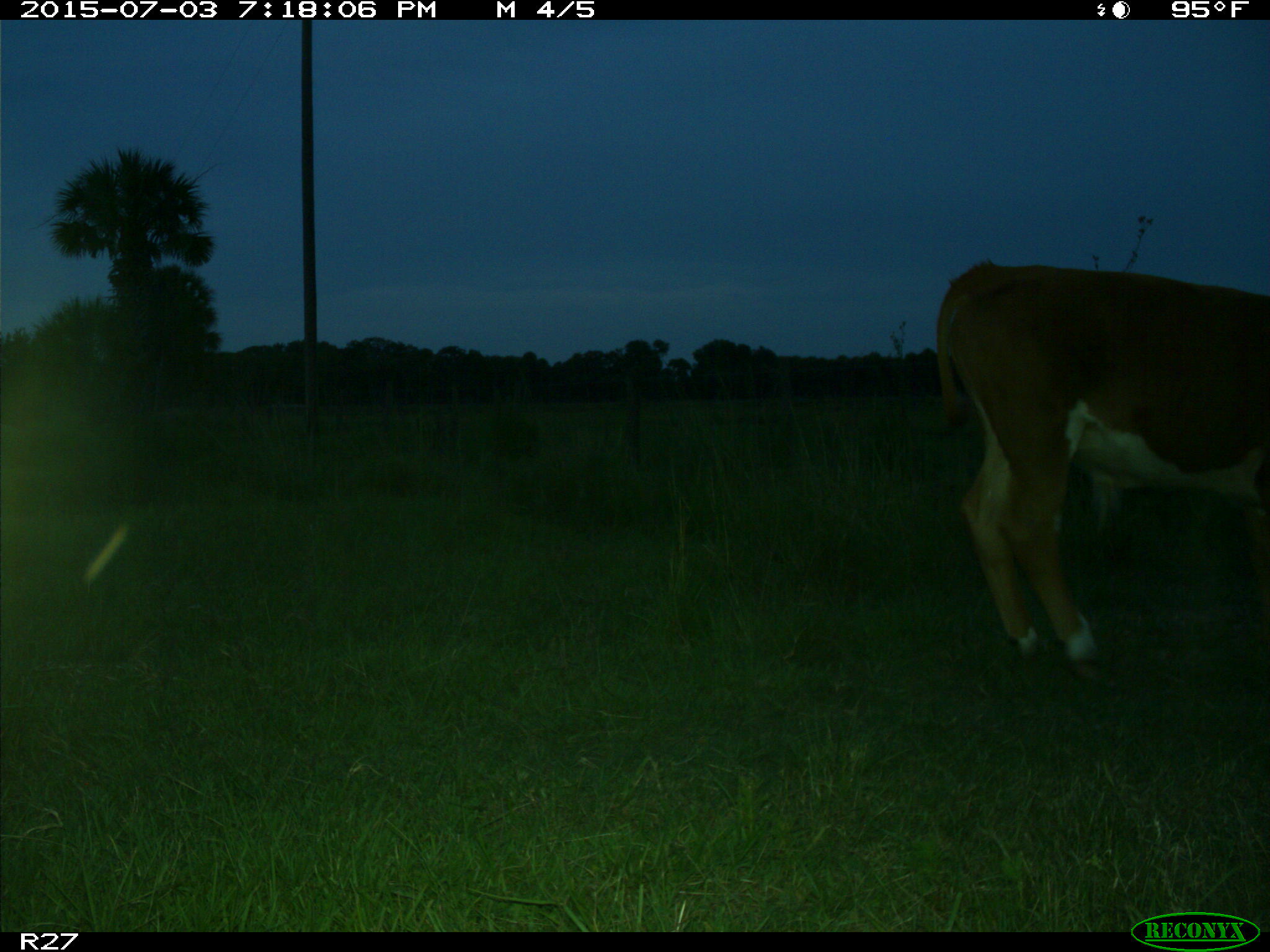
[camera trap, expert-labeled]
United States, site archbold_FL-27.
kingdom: Animalia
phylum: Chordata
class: Mammalia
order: Artiodactyla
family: Bovidae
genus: Bos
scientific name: Bos taurus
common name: domestic cow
Bos taurus (domestic cow).